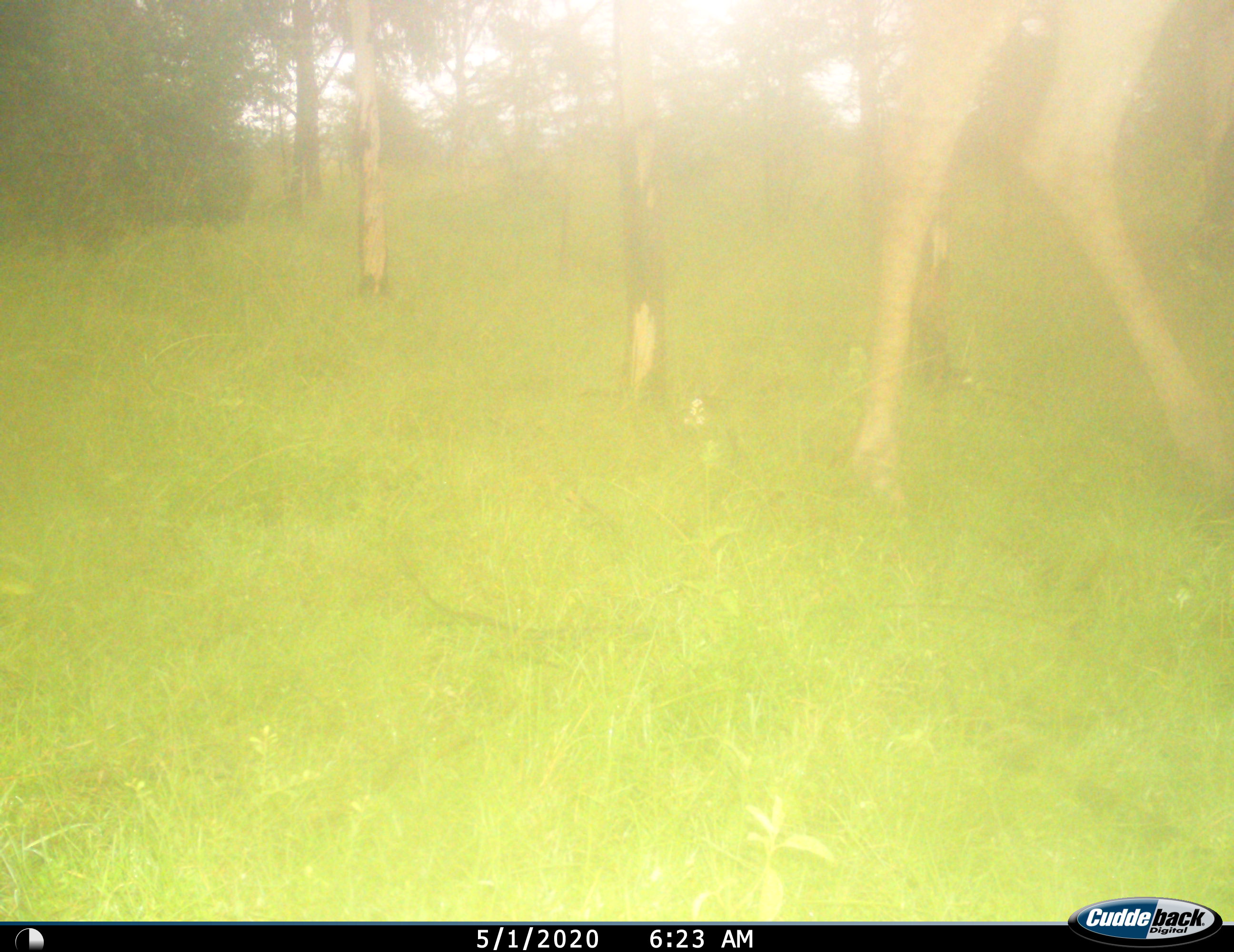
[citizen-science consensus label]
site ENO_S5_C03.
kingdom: Animalia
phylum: Chordata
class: Mammalia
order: Artiodactyla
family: Giraffidae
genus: Giraffa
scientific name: Giraffa camelopardalis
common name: giraffe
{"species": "giraffe (Giraffa camelopardalis)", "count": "1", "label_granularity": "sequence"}